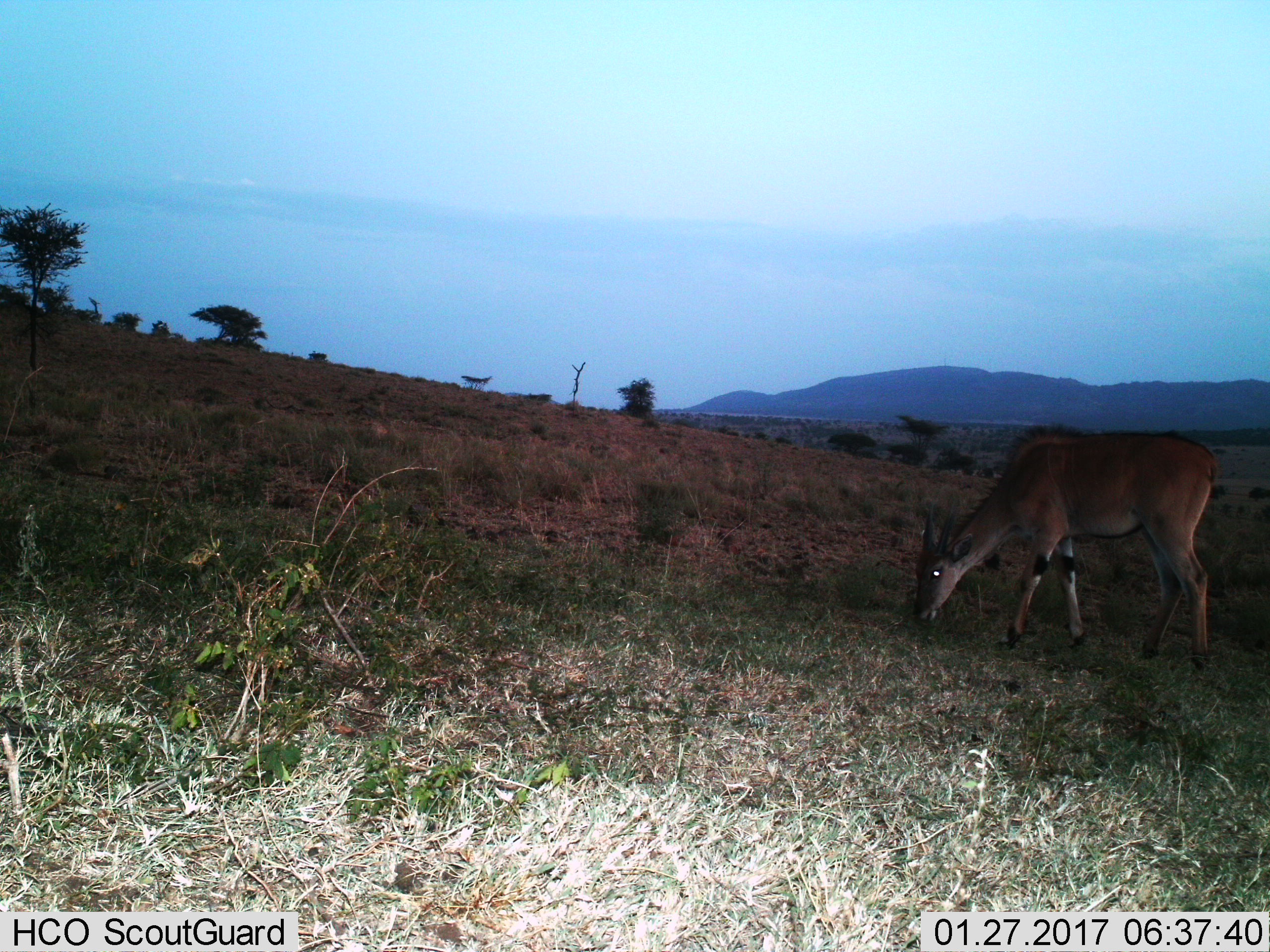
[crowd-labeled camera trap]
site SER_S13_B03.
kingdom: Animalia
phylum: Chordata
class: Mammalia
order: Artiodactyla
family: Bovidae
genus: Tragelaphus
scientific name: Tragelaphus oryx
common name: eland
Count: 1.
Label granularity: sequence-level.